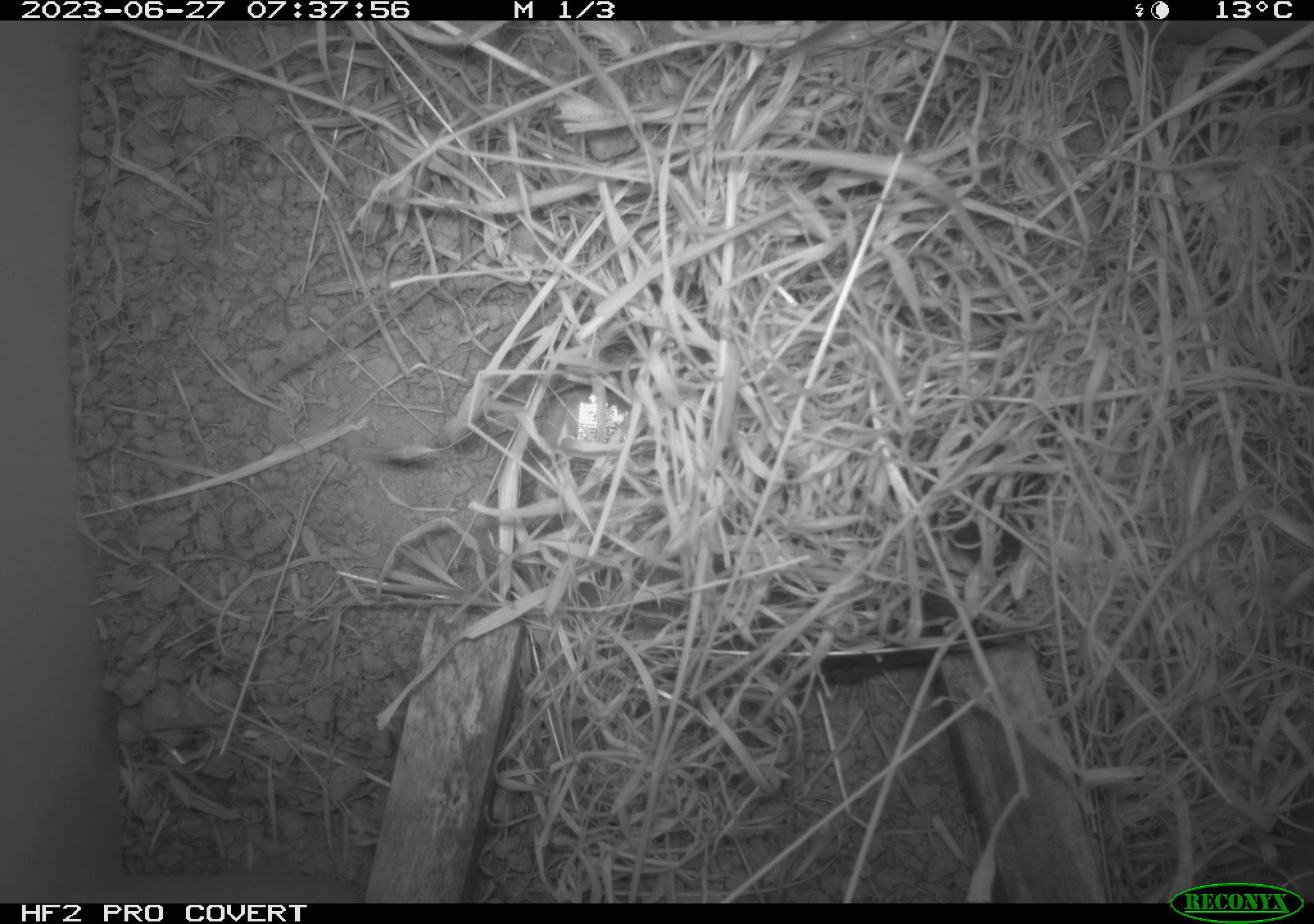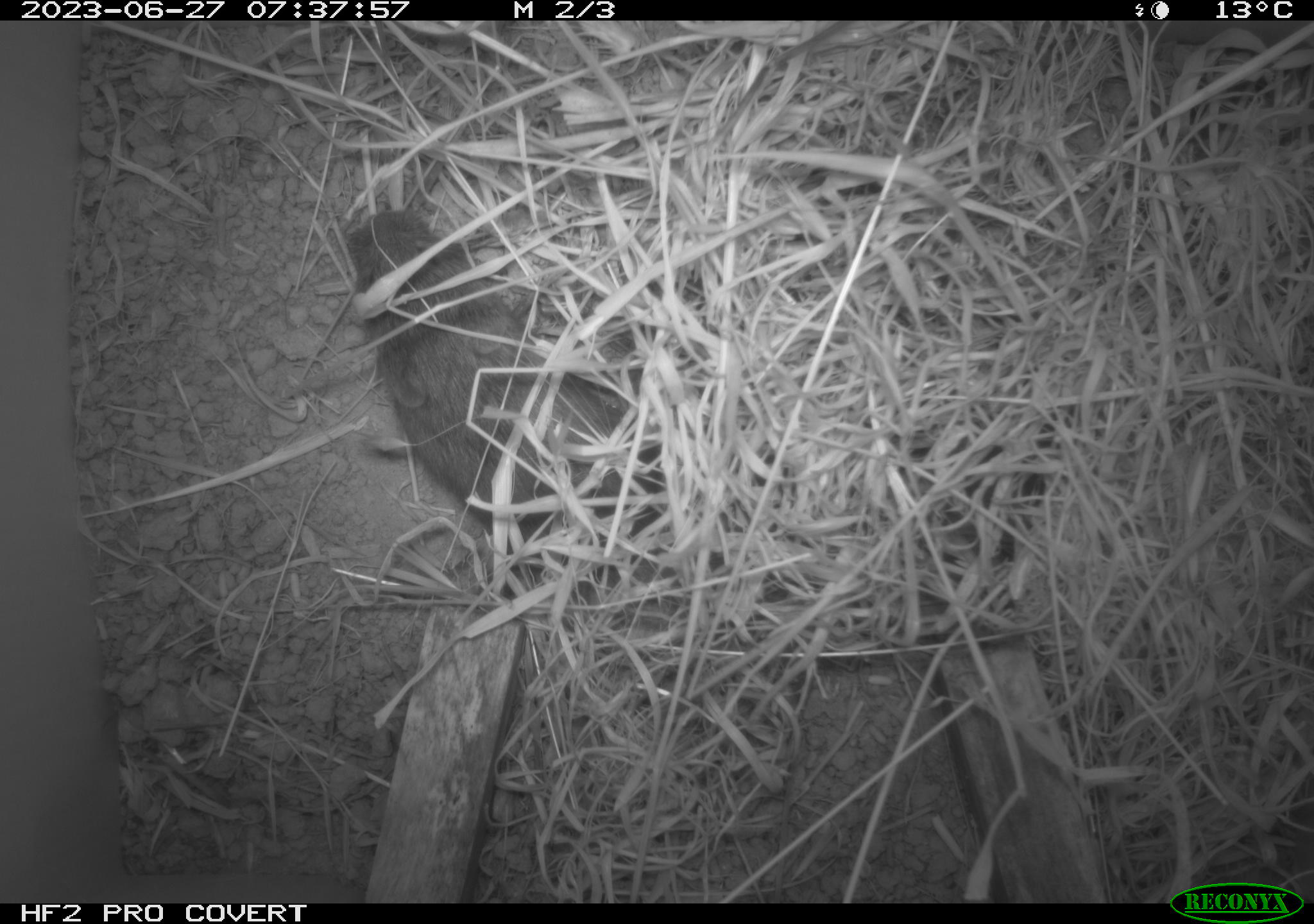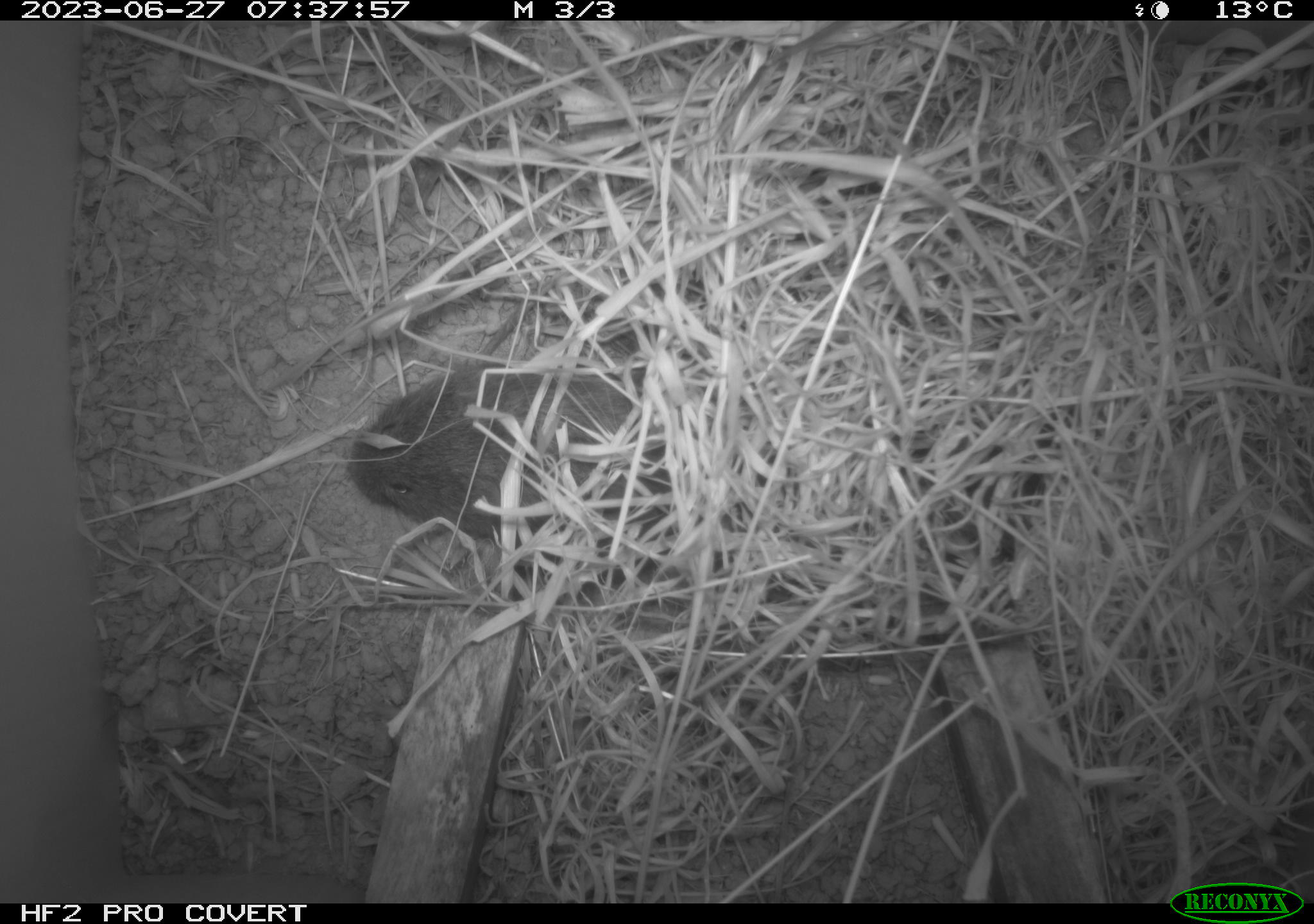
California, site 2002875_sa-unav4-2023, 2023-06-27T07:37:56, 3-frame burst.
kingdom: Animalia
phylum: Chordata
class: Mammalia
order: Rodentia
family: Cricetidae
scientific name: Arvicolinae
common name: voles, lemmings, and muskrats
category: arvicolinae subfamily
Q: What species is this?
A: Arvicolinae subfamily (voles, lemmings, and muskrats) (Arvicolinae).